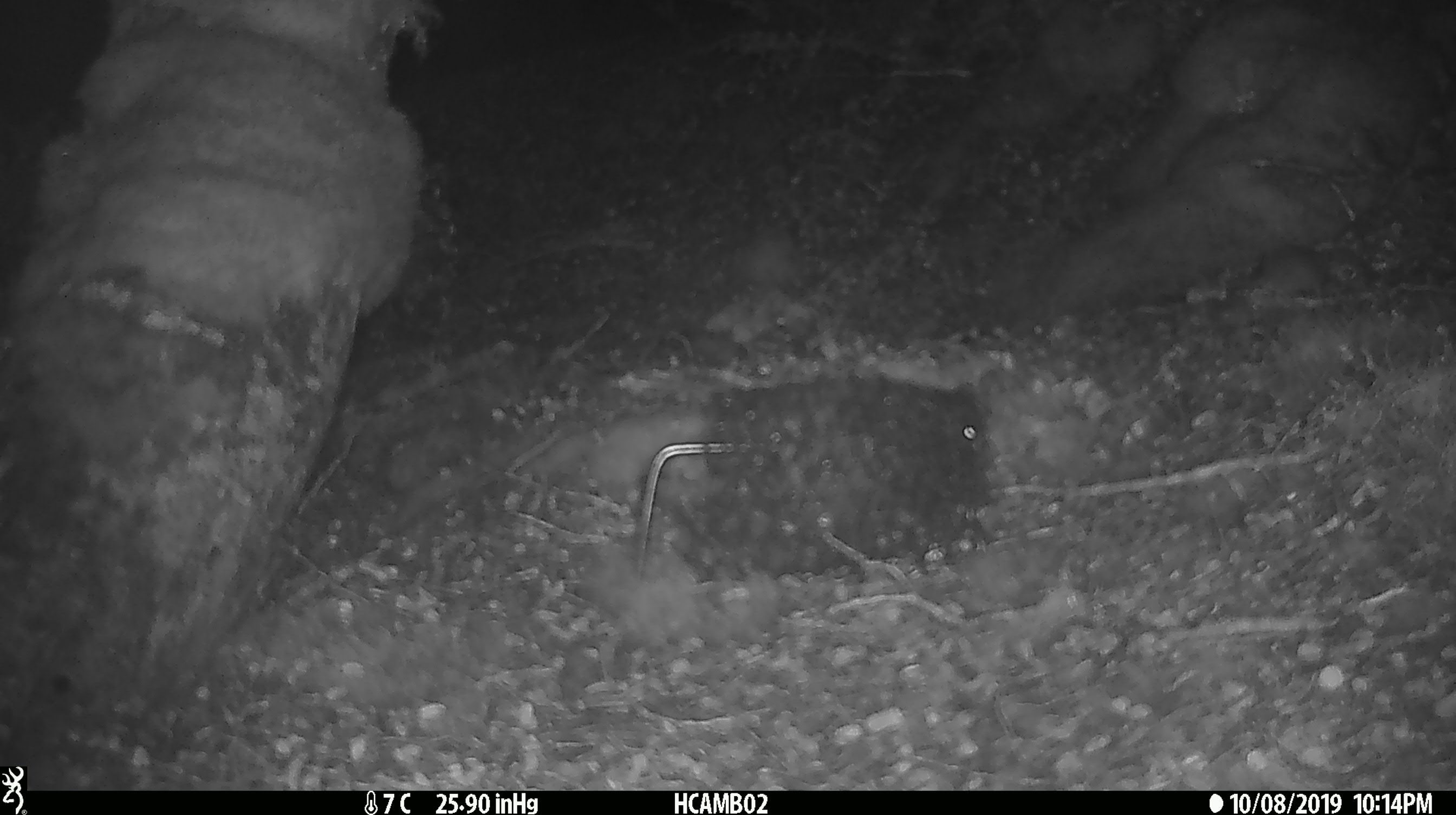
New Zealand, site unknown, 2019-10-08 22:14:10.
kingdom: Animalia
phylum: Chordata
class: Mammalia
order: Rodentia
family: Muridae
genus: Mus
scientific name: Mus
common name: mouse